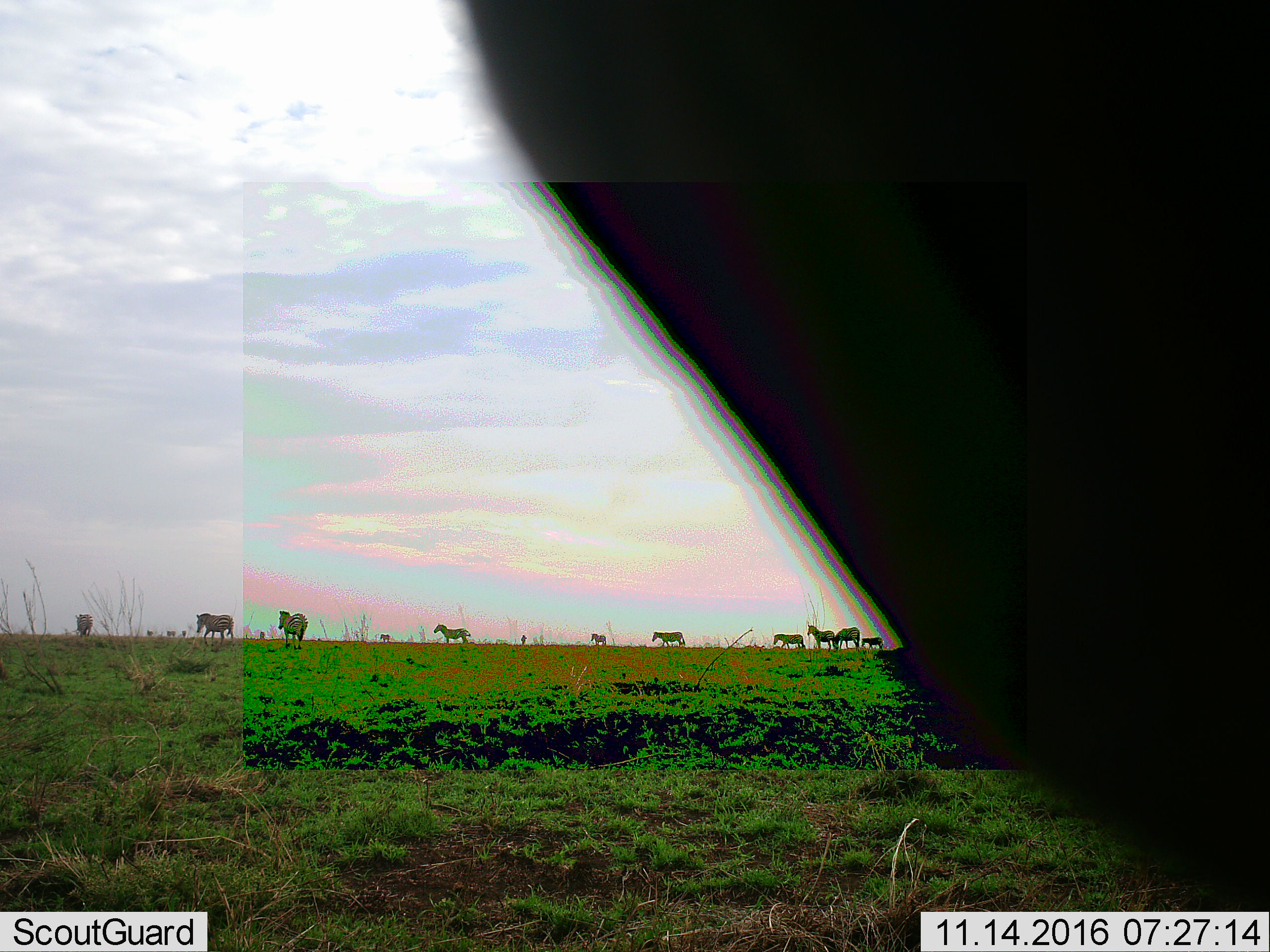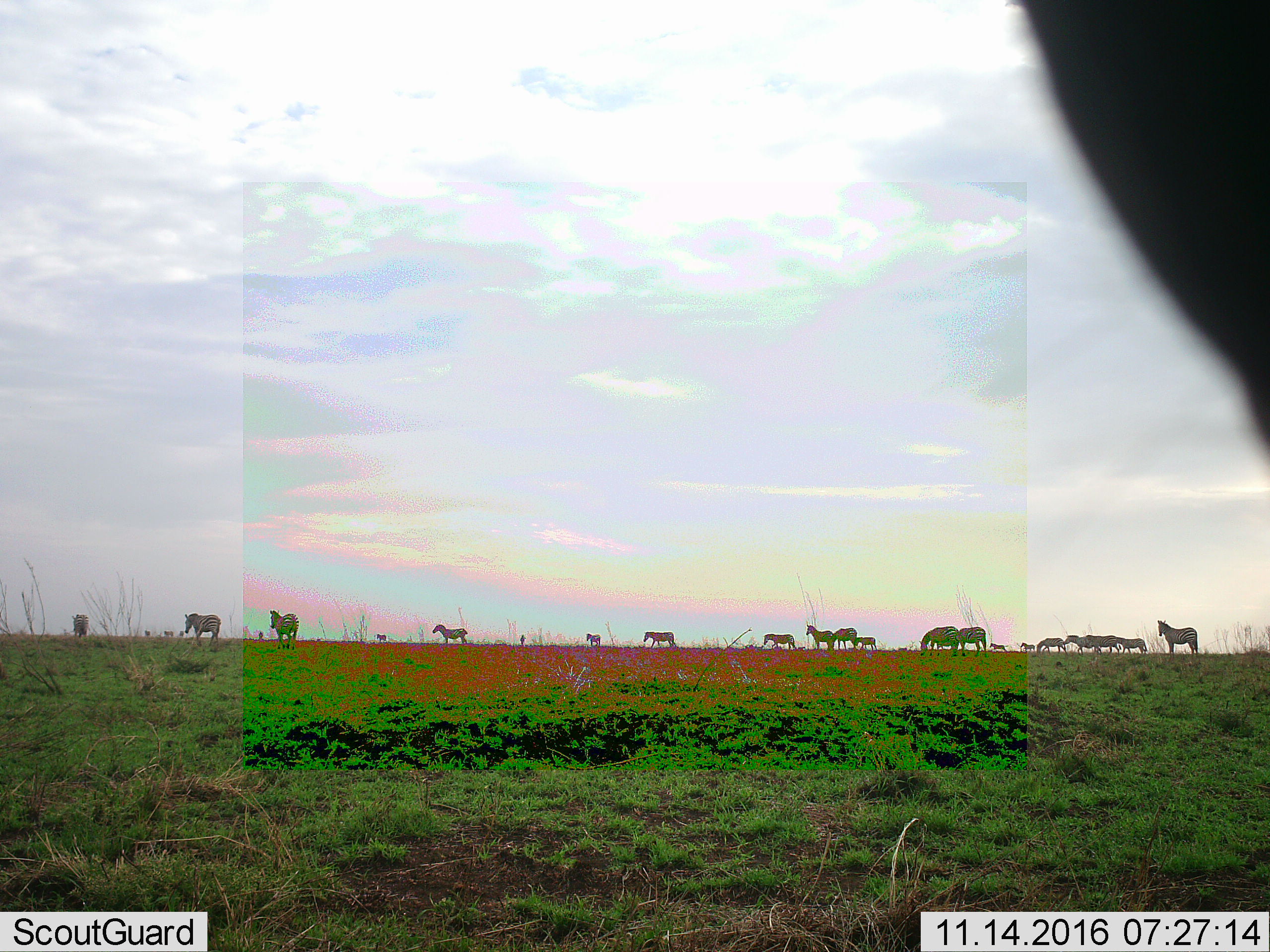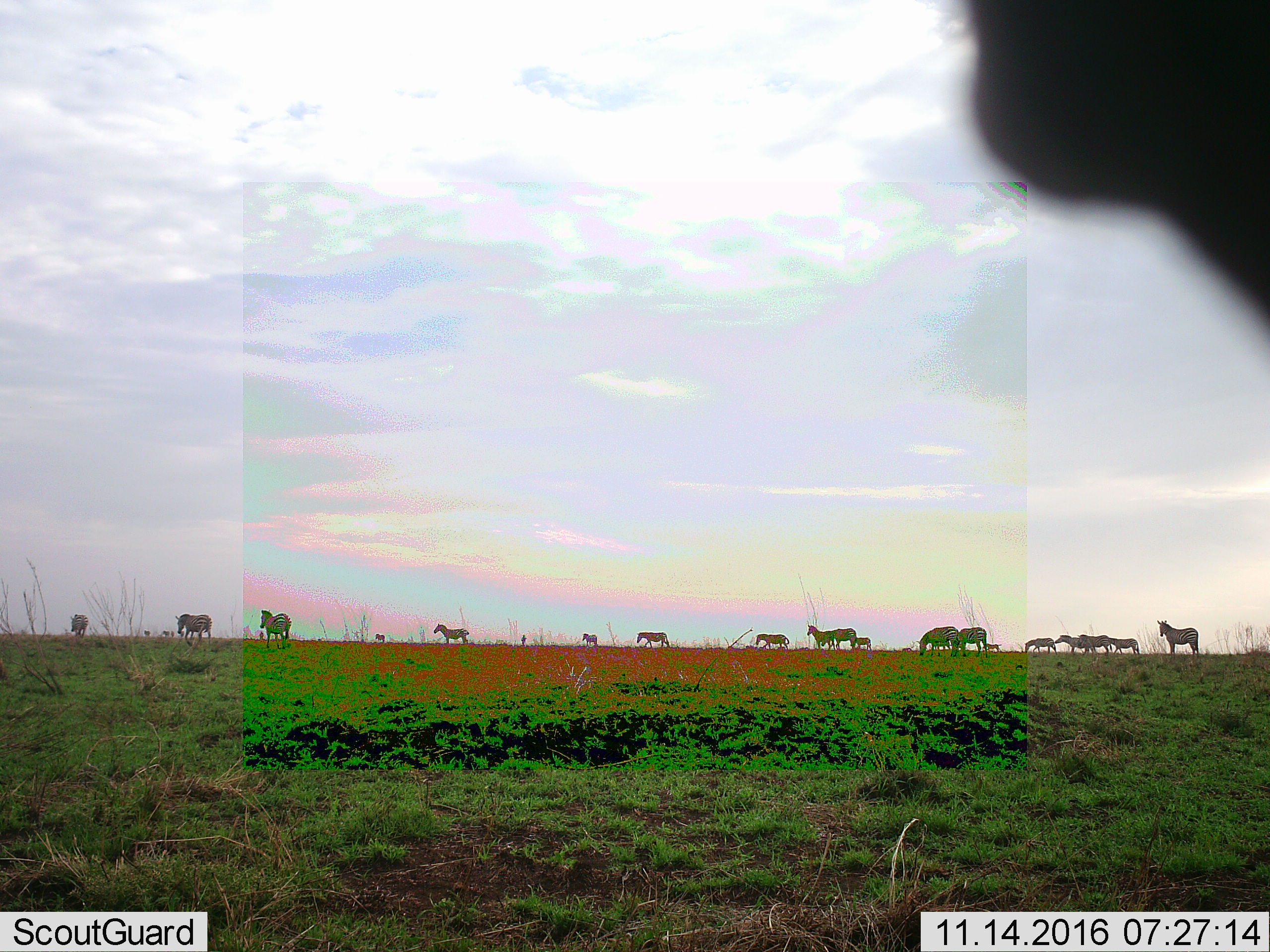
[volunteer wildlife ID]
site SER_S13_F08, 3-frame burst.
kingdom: Animalia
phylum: Chordata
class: Mammalia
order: Perissodactyla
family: Equidae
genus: Equus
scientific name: Equus quagga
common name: plains zebra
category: zebraplains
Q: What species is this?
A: Zebraplains (plains zebra) (Equus quagga).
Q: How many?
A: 11-50.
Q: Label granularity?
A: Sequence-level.